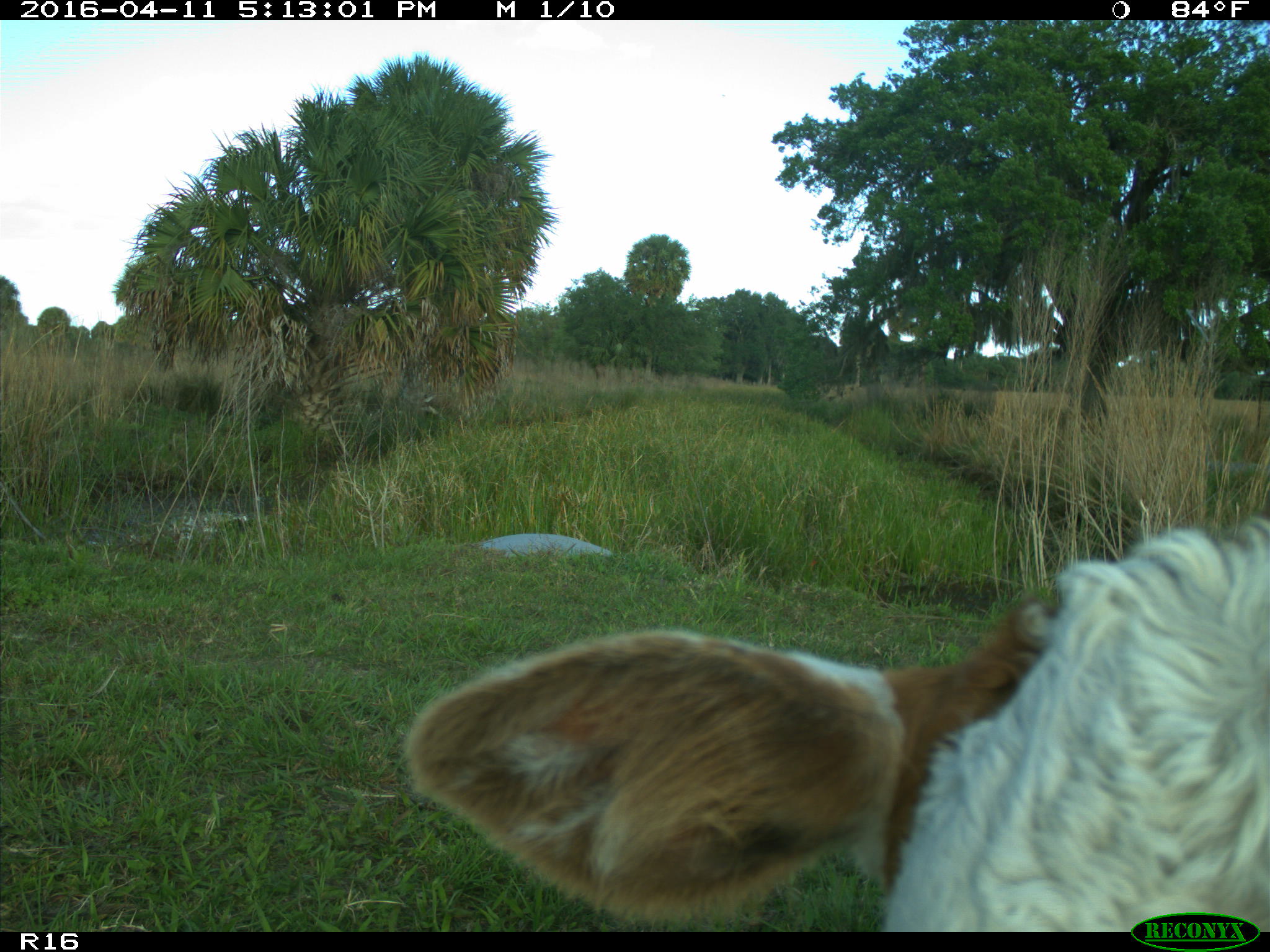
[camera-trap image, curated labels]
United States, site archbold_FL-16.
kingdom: Animalia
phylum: Chordata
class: Mammalia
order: Artiodactyla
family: Bovidae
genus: Bos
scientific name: Bos taurus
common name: domestic cow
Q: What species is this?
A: Bos taurus (domestic cow).